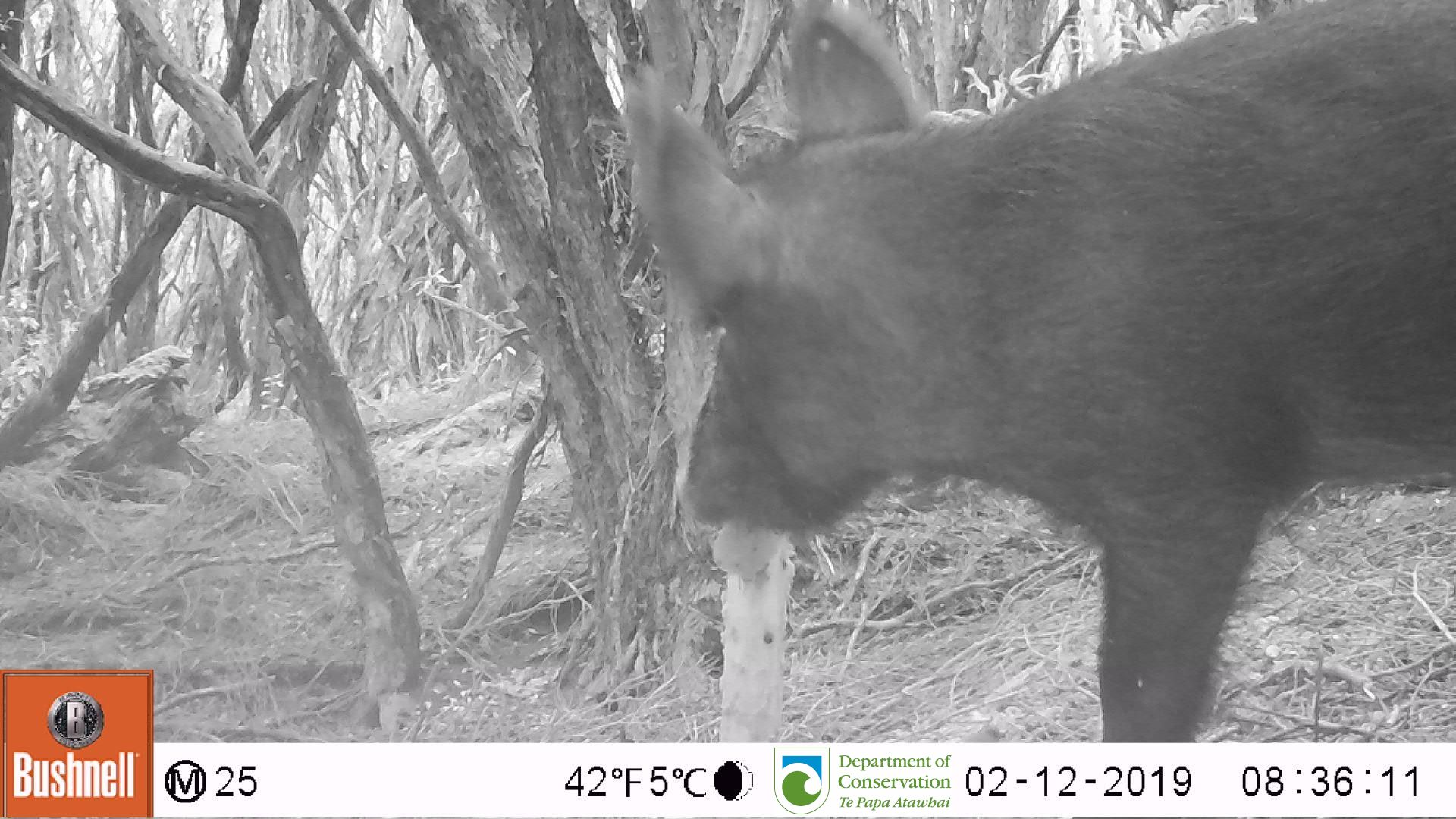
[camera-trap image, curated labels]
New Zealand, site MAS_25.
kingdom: Animalia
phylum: Chordata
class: Mammalia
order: Artiodactyla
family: Suidae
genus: Sus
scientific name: Sus scrofa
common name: pig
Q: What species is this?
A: Pig (Sus scrofa).